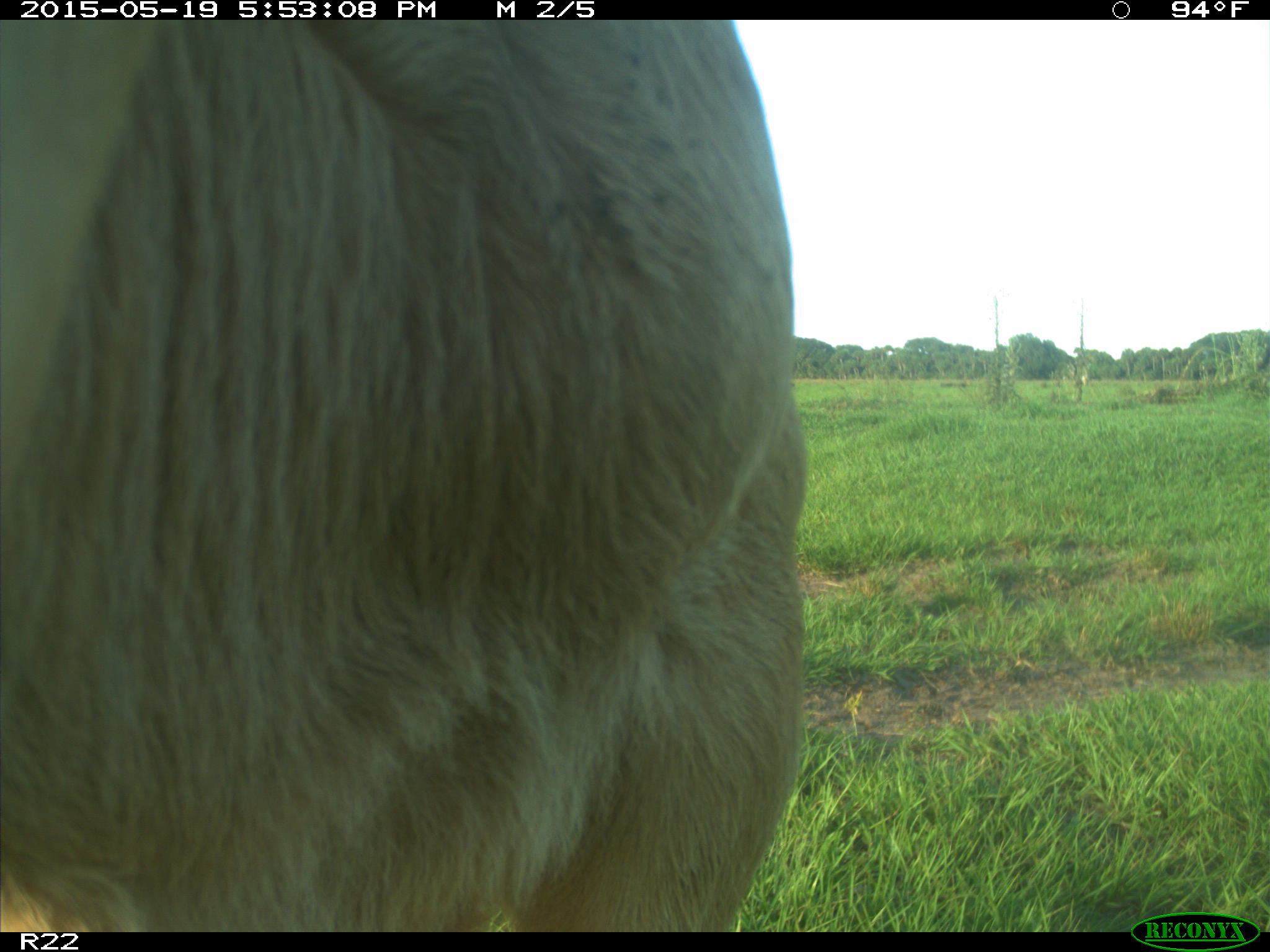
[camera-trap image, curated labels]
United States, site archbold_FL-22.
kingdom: Animalia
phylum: Chordata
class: Mammalia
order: Artiodactyla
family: Bovidae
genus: Bos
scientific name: Bos taurus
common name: domestic cow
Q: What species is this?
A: Bos taurus (domestic cow).